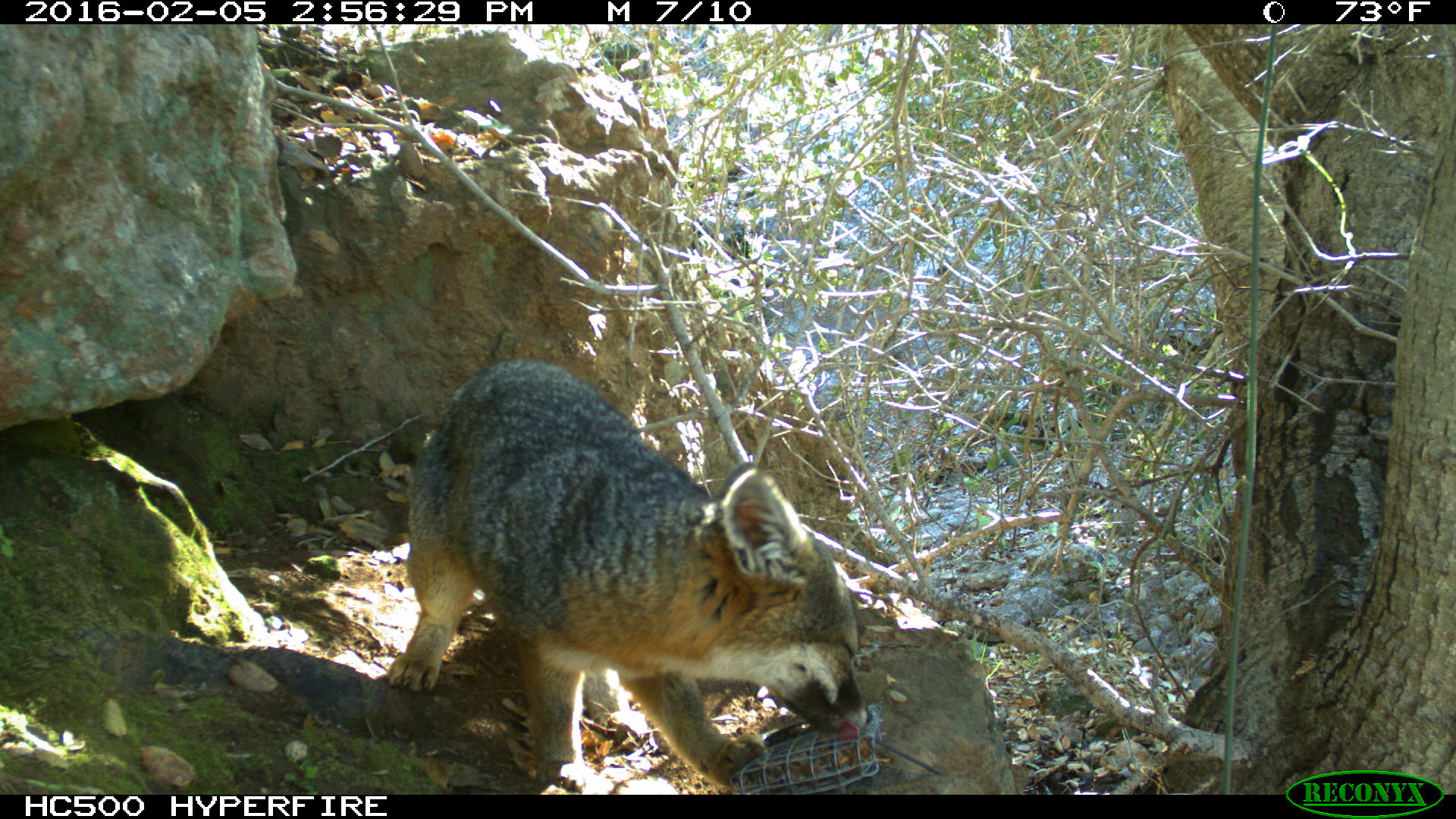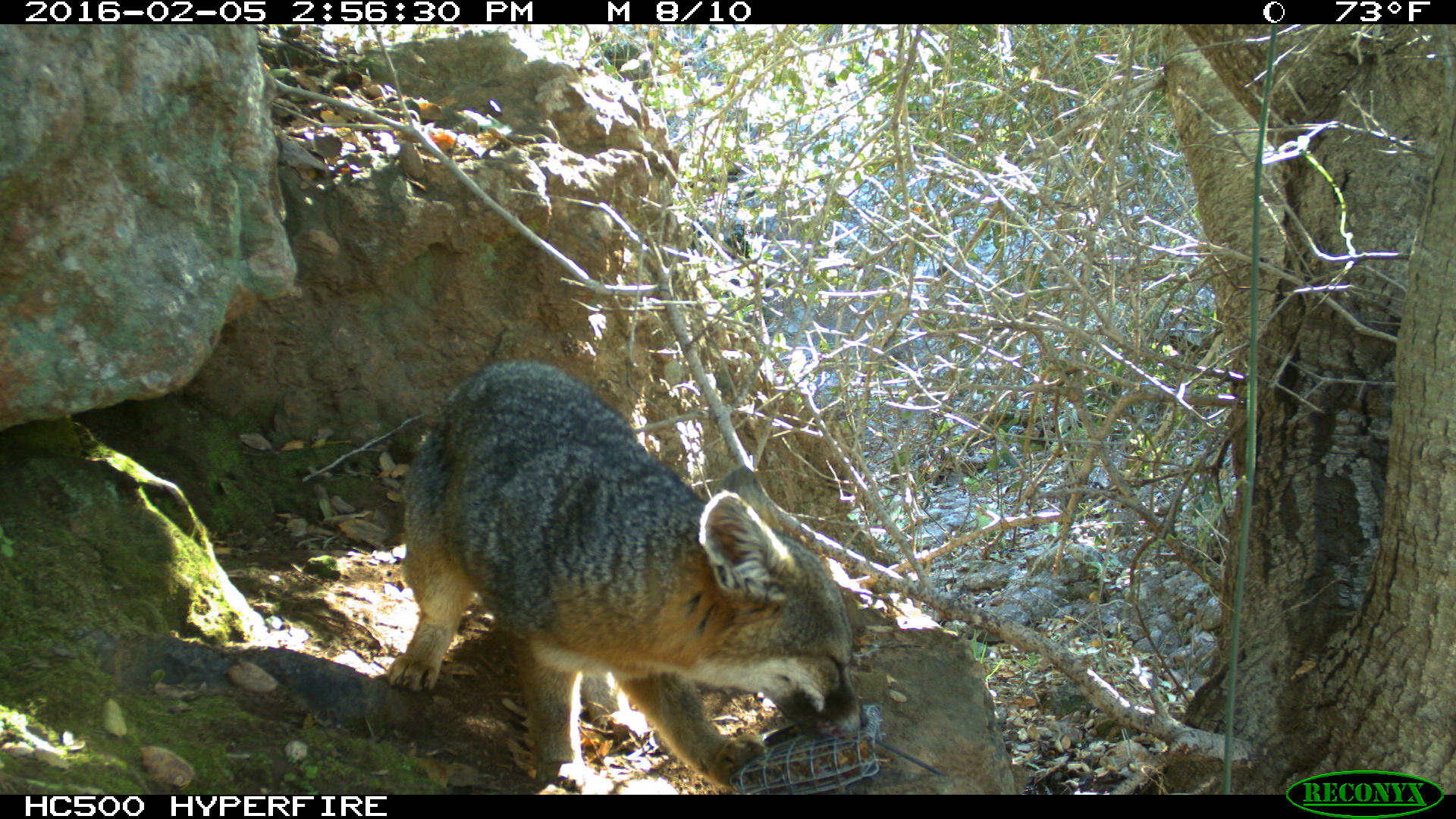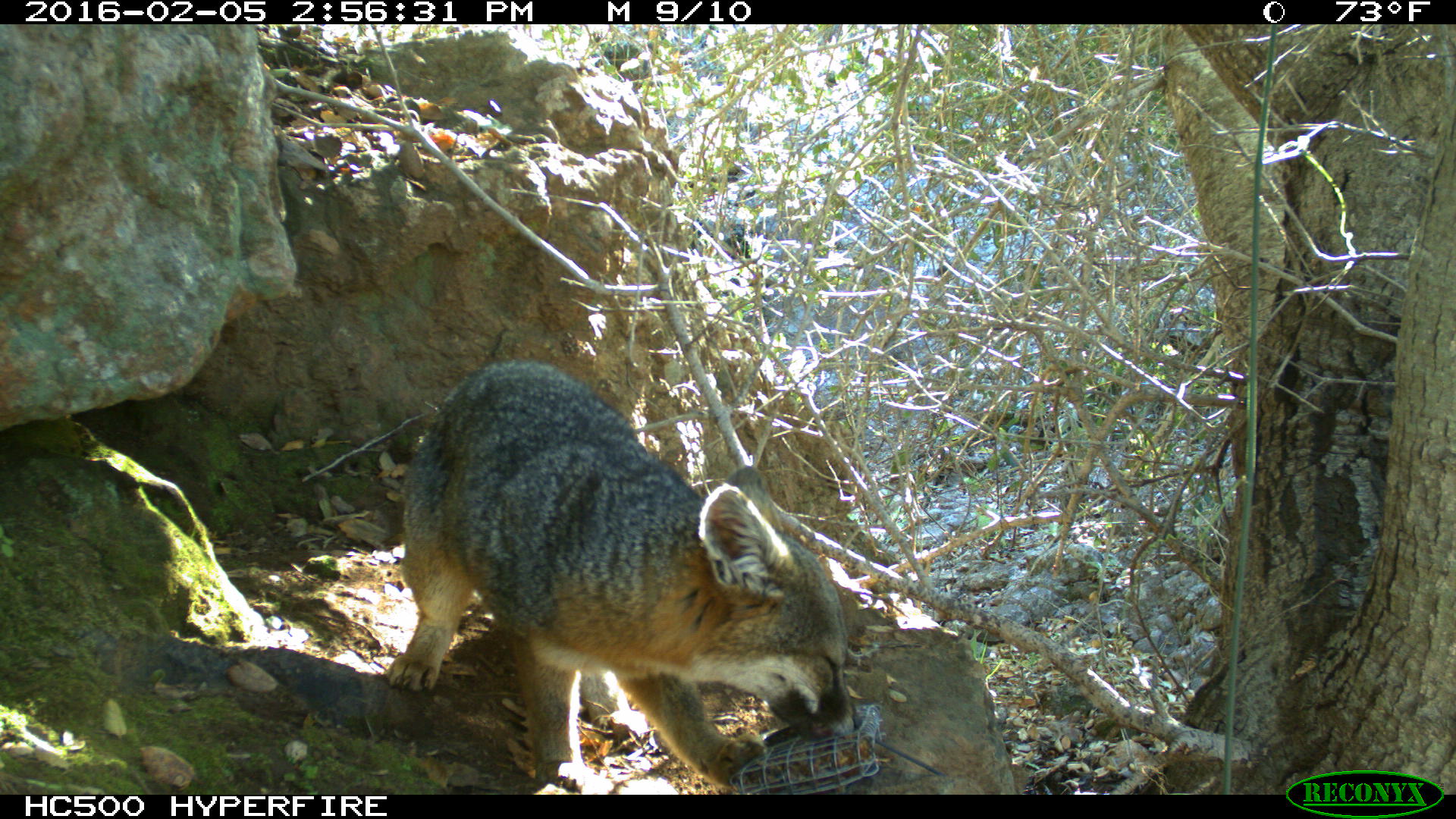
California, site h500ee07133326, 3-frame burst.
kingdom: Animalia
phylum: Chordata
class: Mammalia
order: Carnivora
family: Canidae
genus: Urocyon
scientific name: Urocyon littoralis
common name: island fox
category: fox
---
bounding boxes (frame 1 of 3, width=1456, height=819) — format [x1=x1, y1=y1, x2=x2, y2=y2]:
fox: [x1=388, y1=359, x2=872, y2=795]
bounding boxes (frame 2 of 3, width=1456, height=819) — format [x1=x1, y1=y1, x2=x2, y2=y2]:
fox: [x1=385, y1=357, x2=870, y2=792]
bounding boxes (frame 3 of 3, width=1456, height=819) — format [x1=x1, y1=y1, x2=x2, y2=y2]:
fox: [x1=385, y1=359, x2=859, y2=794]